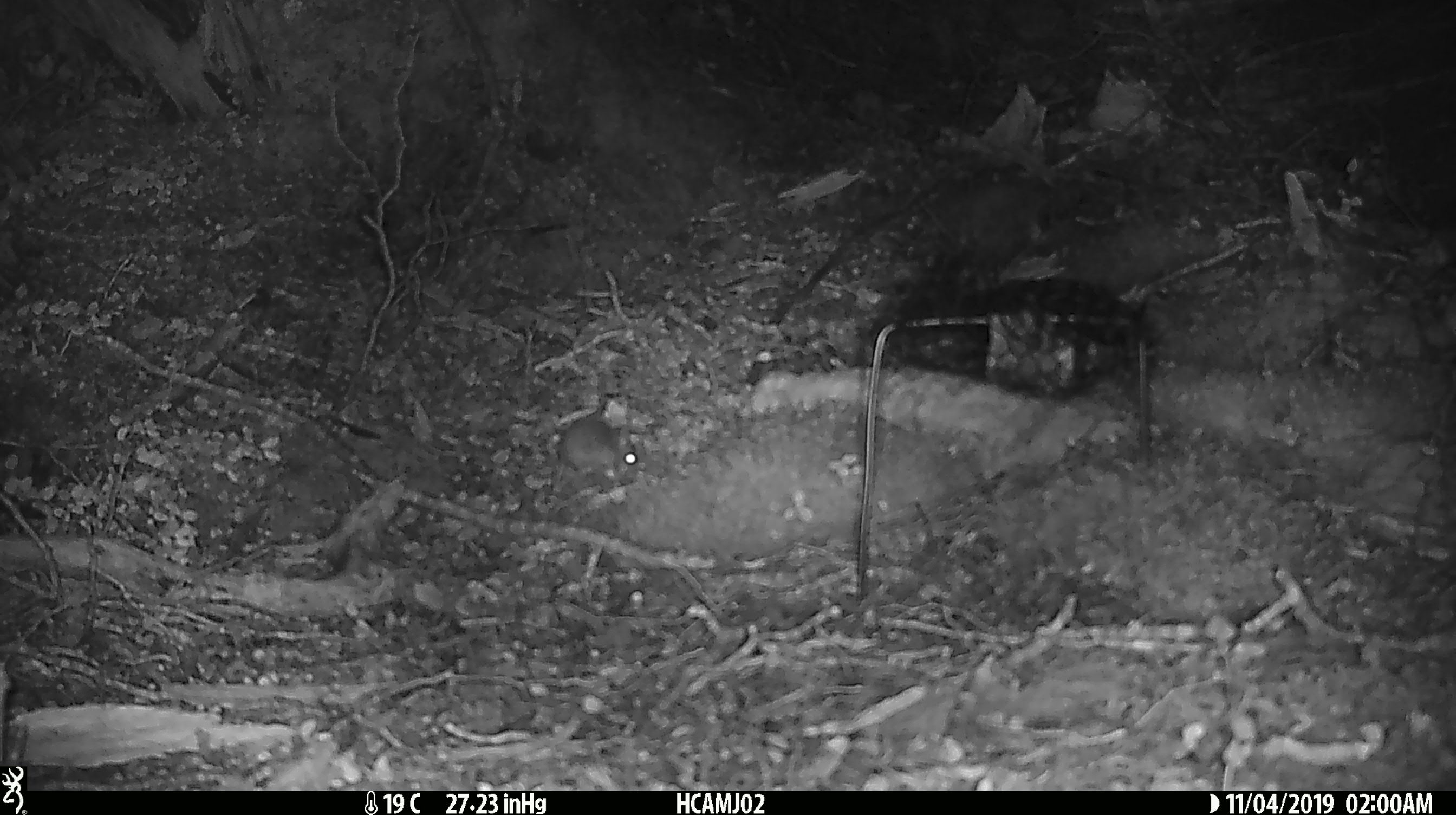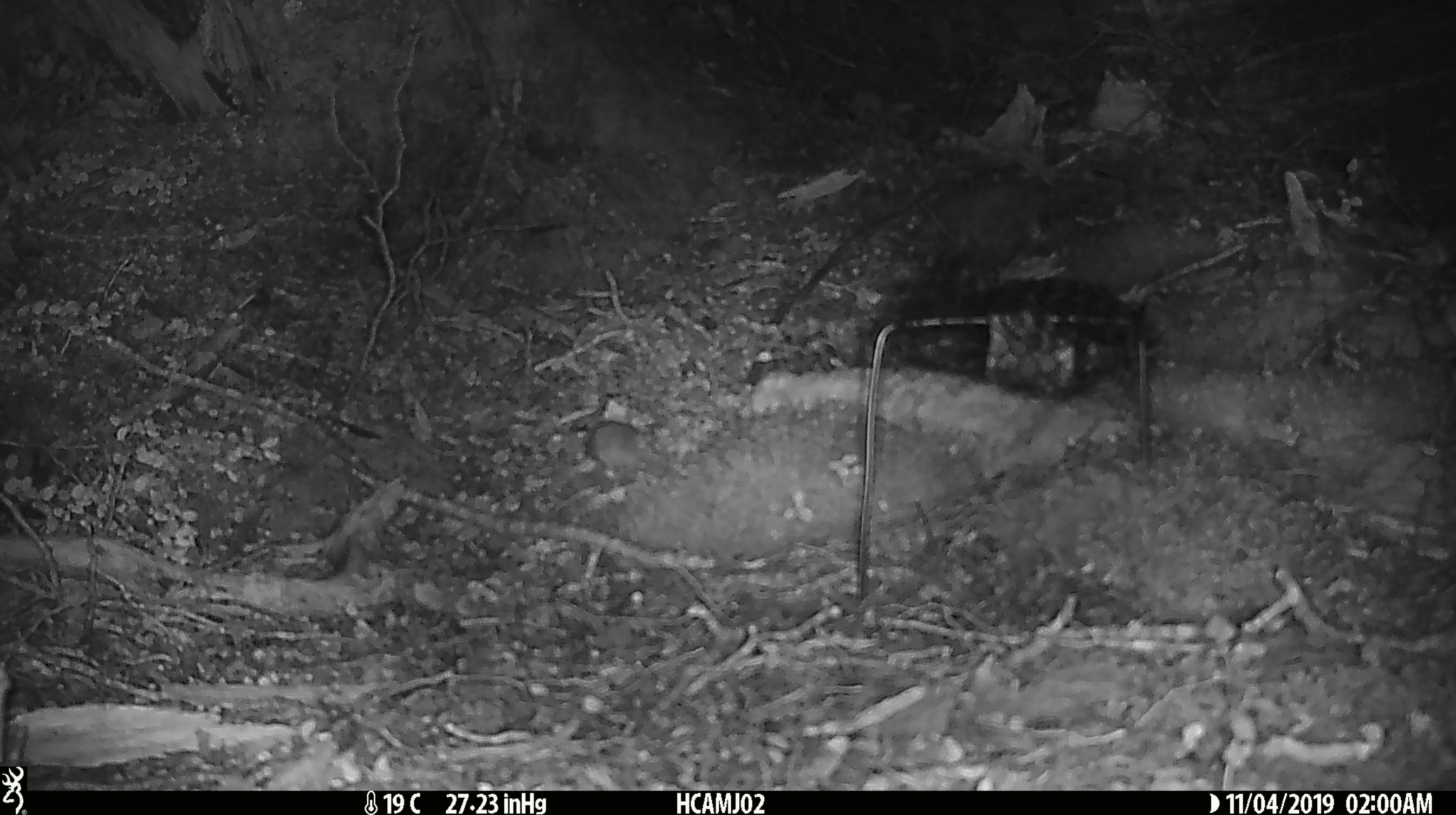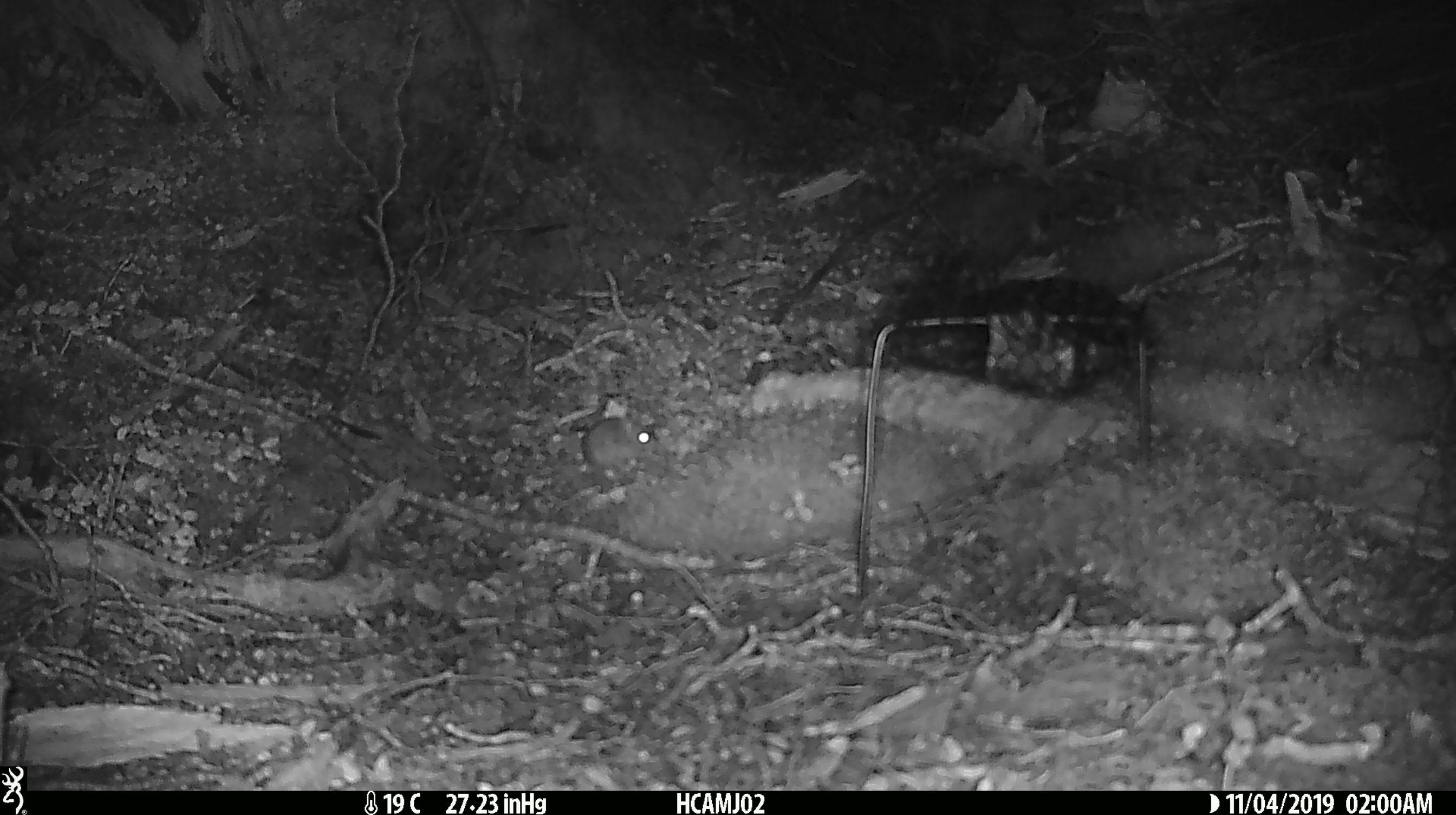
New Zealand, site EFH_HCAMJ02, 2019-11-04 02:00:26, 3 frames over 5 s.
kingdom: Animalia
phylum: Chordata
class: Mammalia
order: Rodentia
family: Muridae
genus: Mus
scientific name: Mus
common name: mouse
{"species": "mouse (Mus)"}